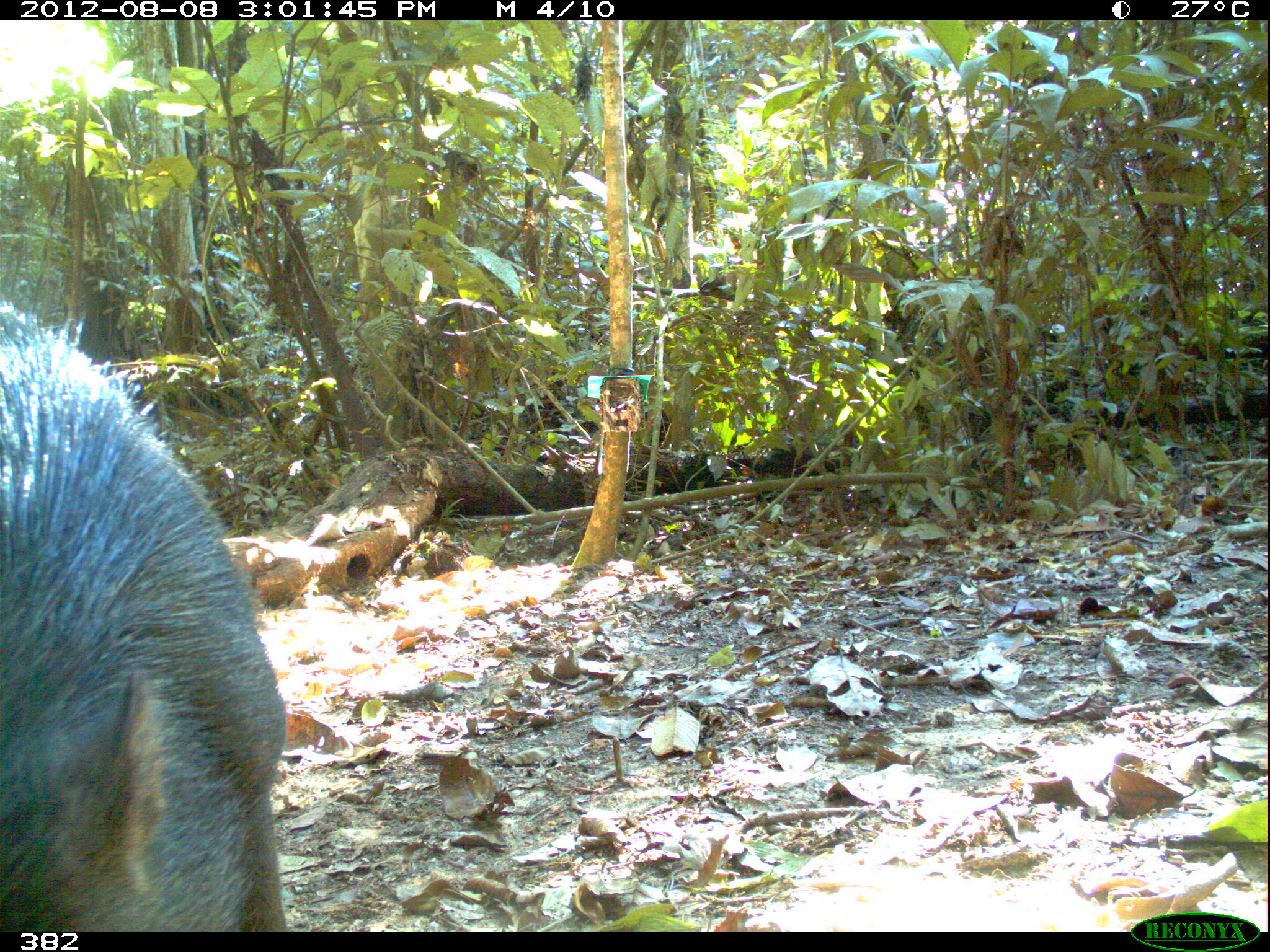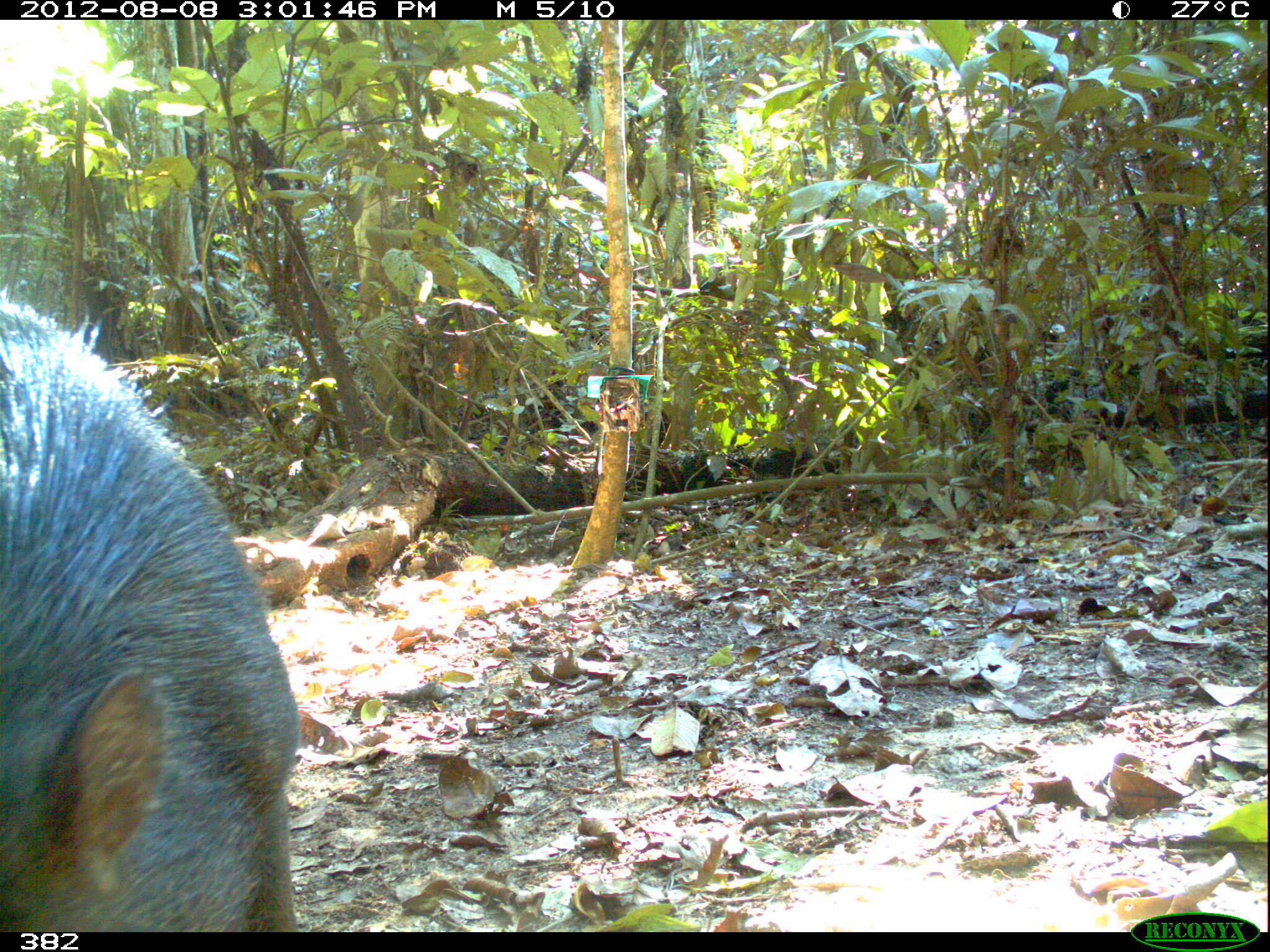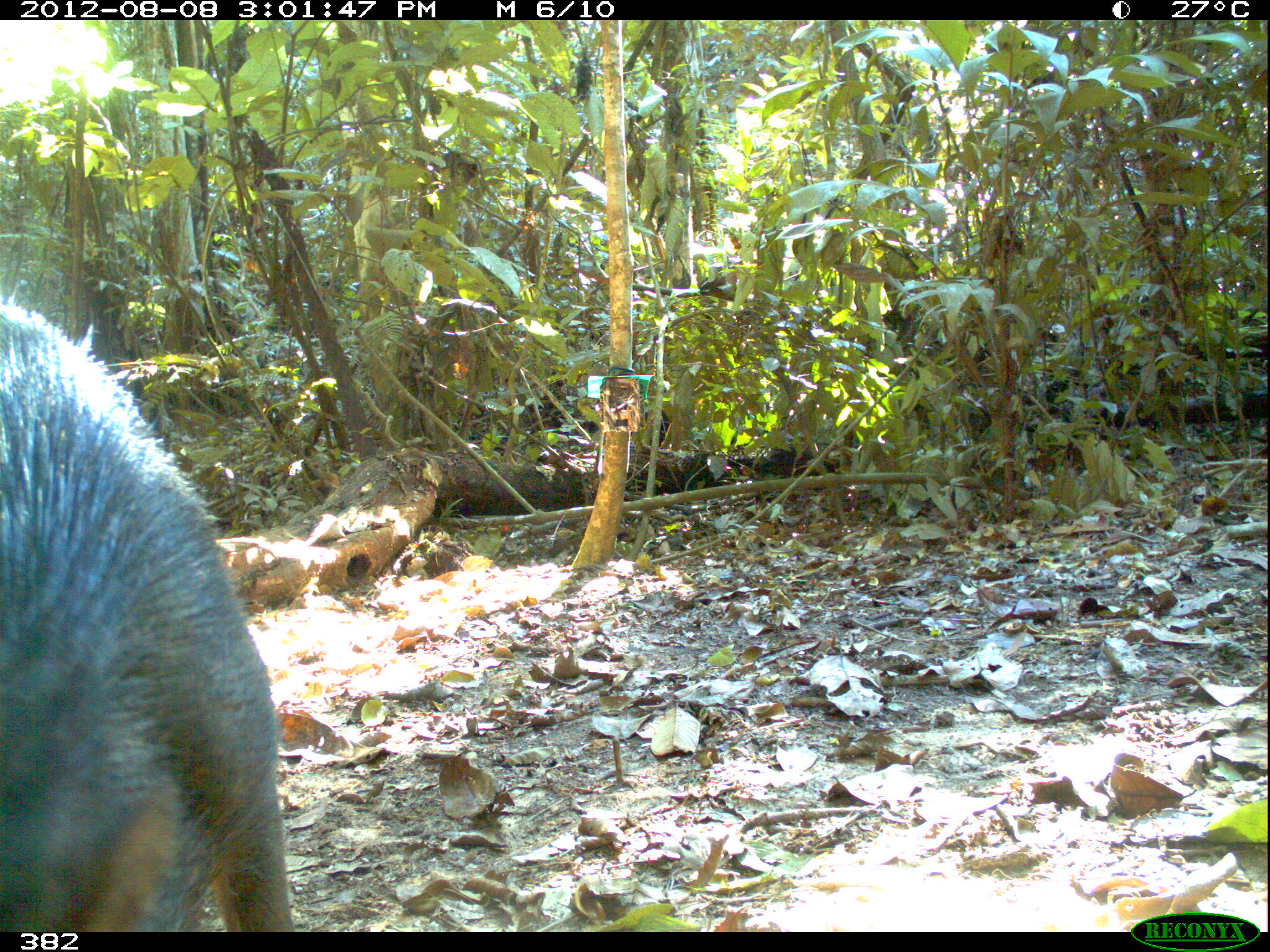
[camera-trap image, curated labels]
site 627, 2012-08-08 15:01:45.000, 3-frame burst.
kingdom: Animalia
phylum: Chordata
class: Mammalia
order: Artiodactyla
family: Tayassuidae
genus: Tayassu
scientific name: Tayassu pecari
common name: white-lipped peccary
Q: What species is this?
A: Tayassu pecari (white-lipped peccary).